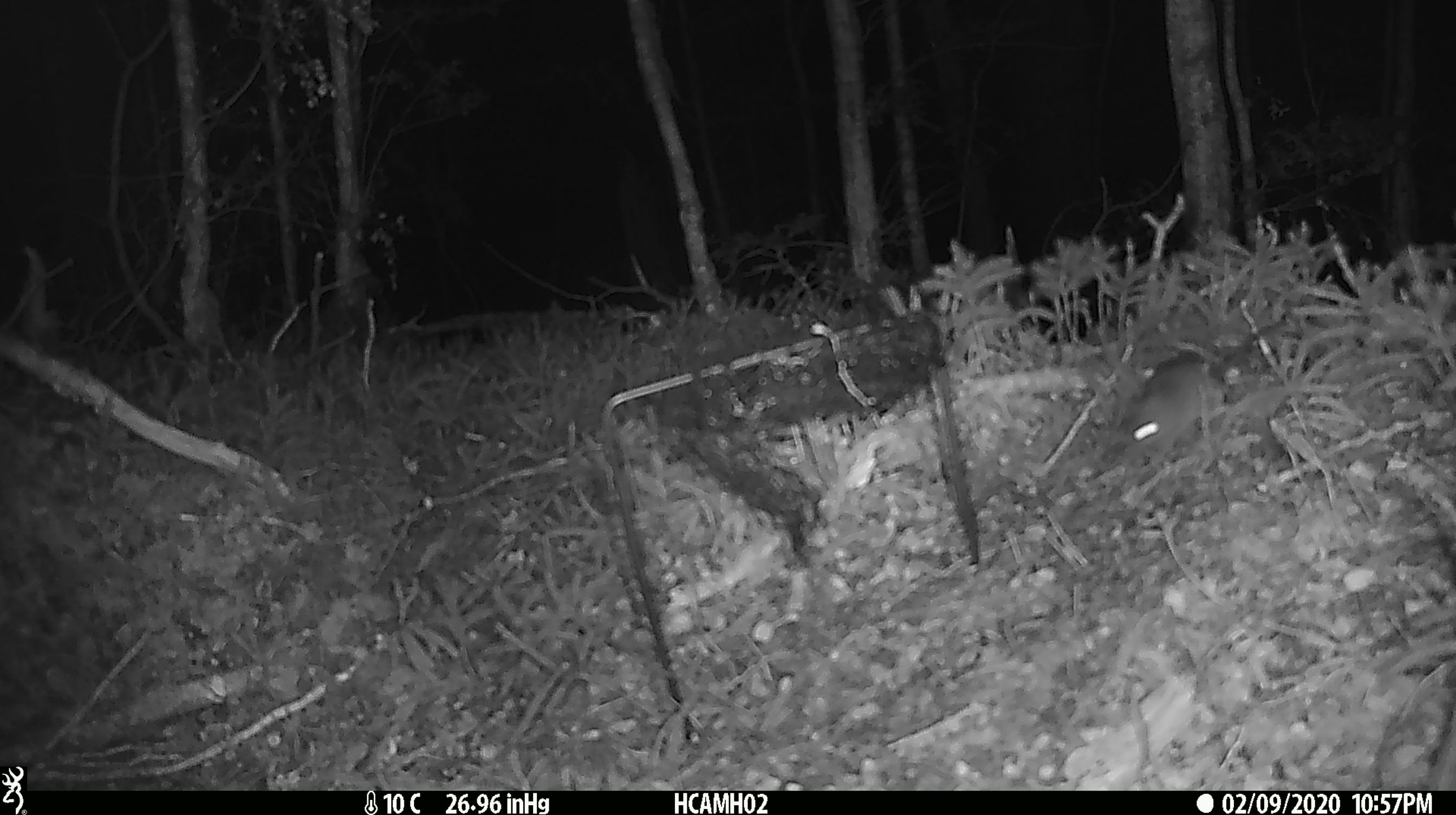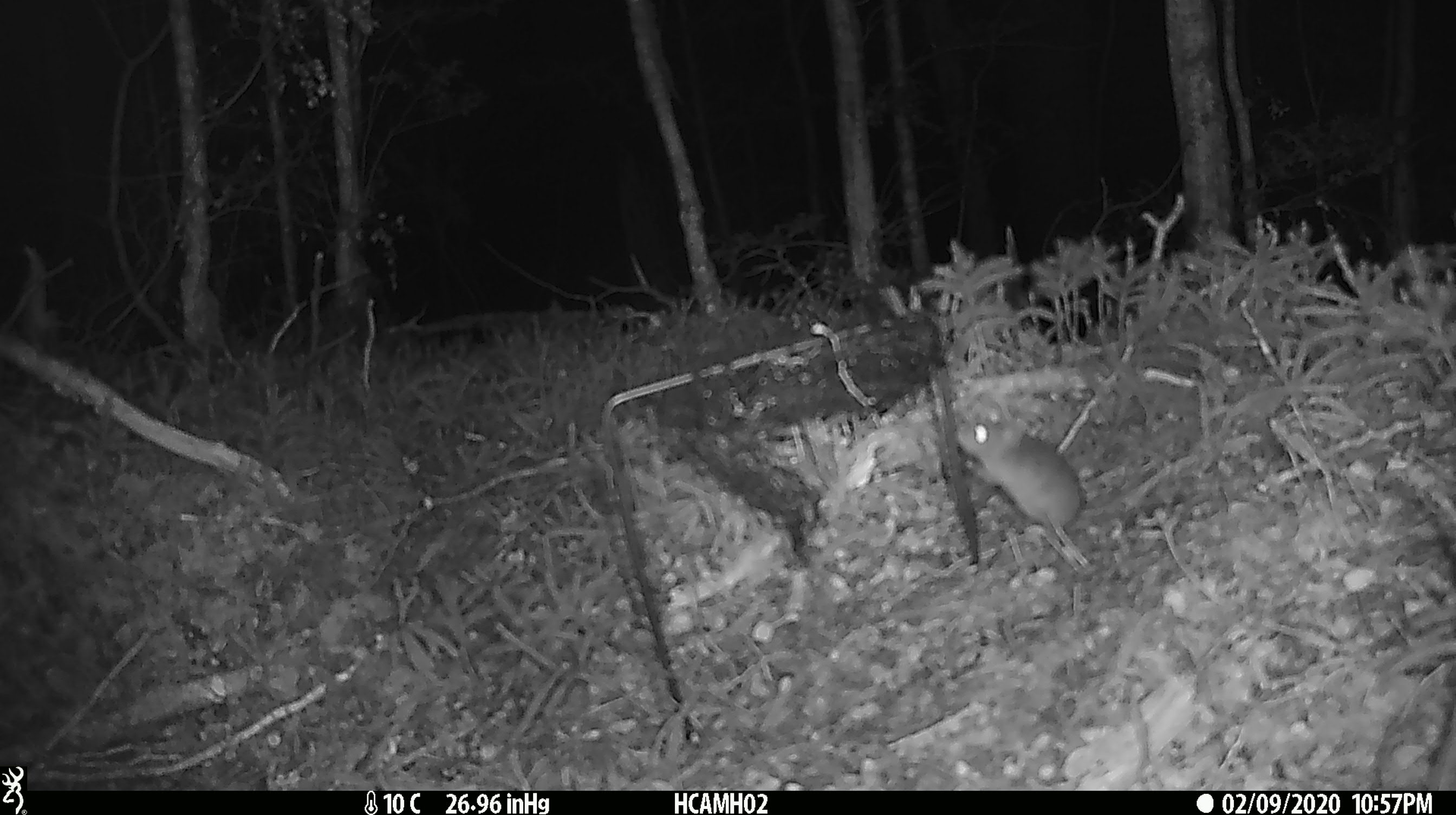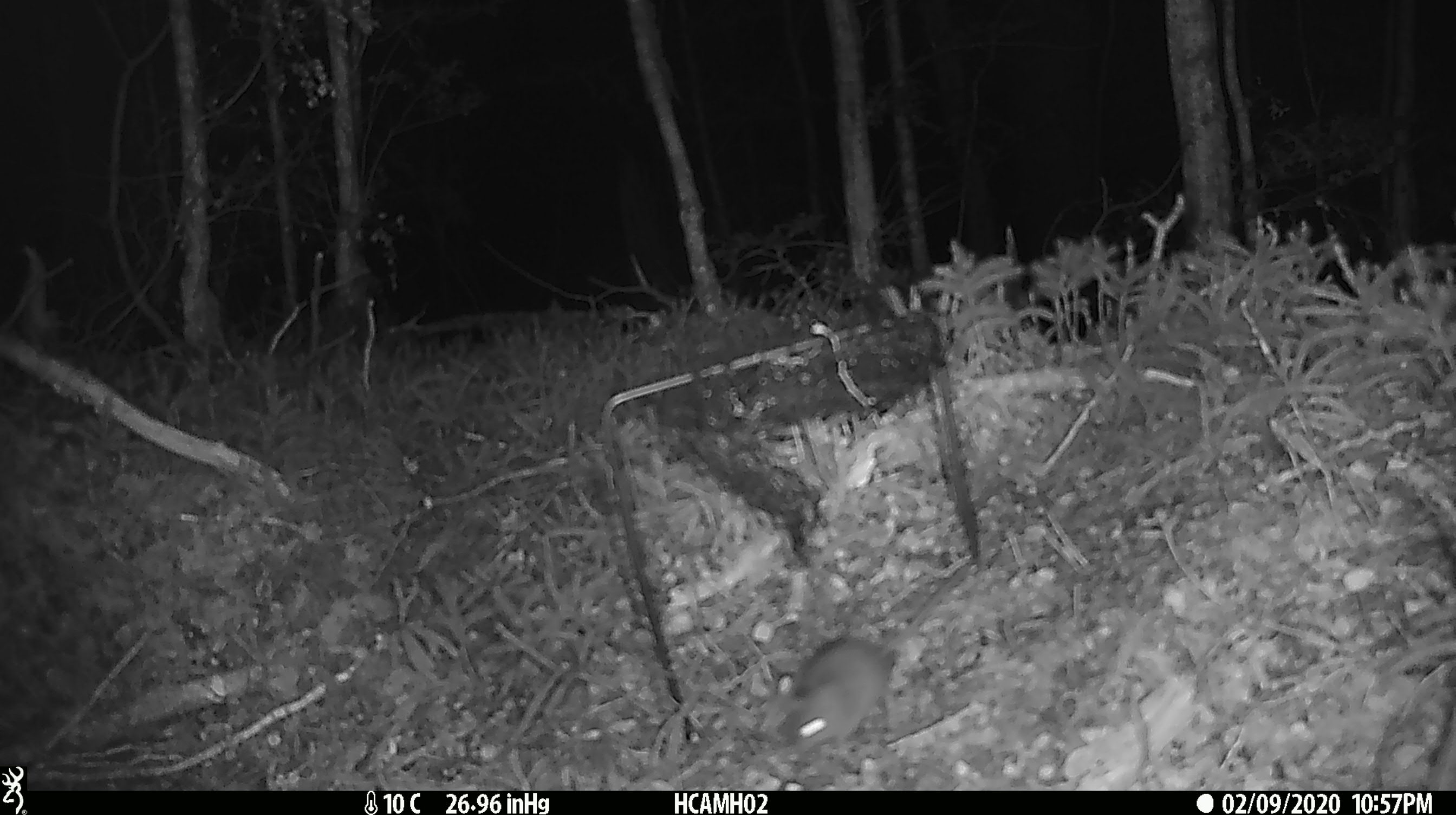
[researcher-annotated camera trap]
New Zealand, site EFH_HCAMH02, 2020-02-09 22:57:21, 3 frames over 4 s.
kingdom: Animalia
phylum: Chordata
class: Mammalia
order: Rodentia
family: Muridae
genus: Mus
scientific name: Mus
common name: mouse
Mouse (Mus).